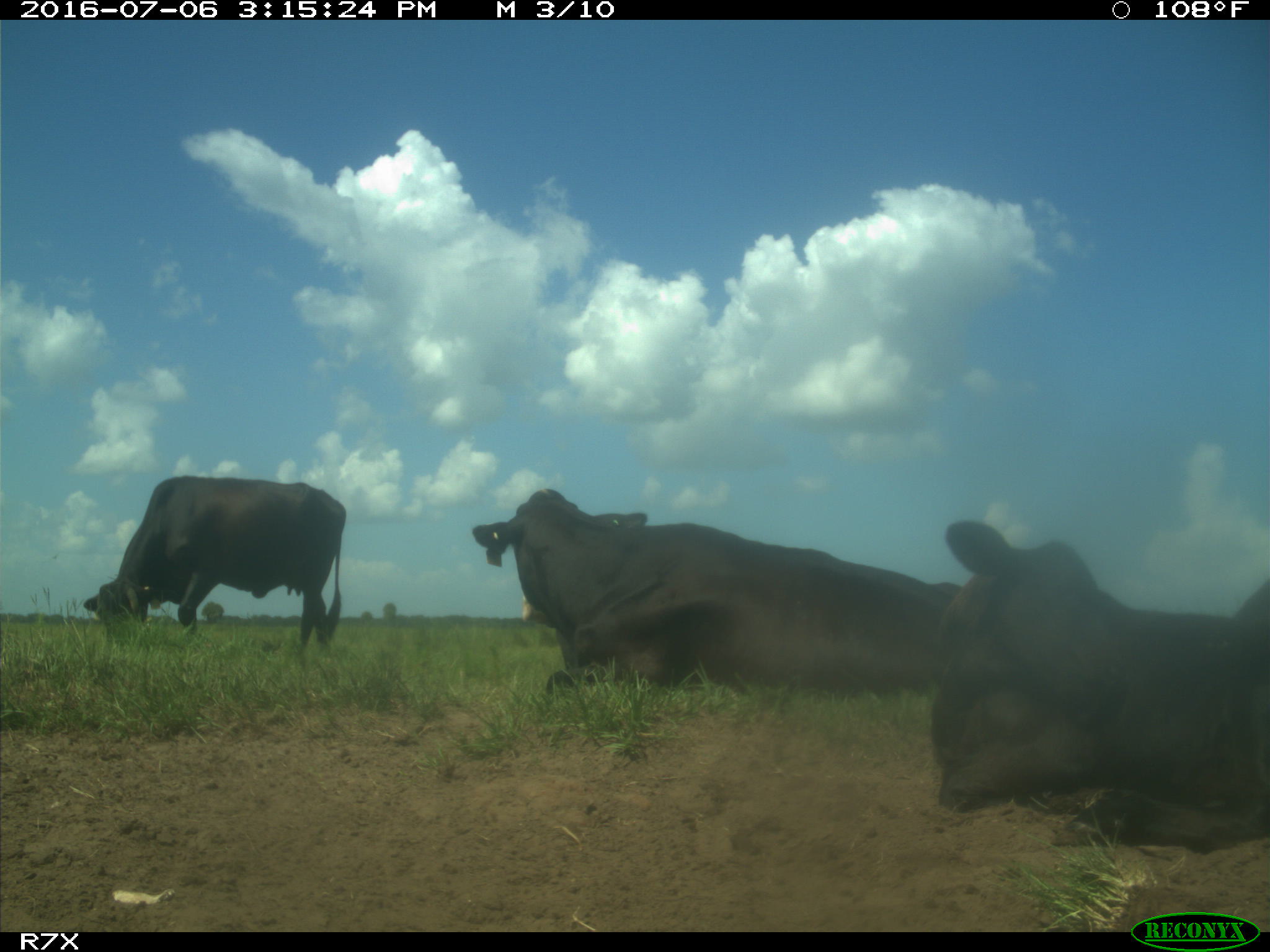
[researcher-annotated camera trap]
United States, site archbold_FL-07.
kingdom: Animalia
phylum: Chordata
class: Mammalia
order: Artiodactyla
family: Bovidae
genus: Bos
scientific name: Bos taurus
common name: domestic cow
Bos taurus (domestic cow).